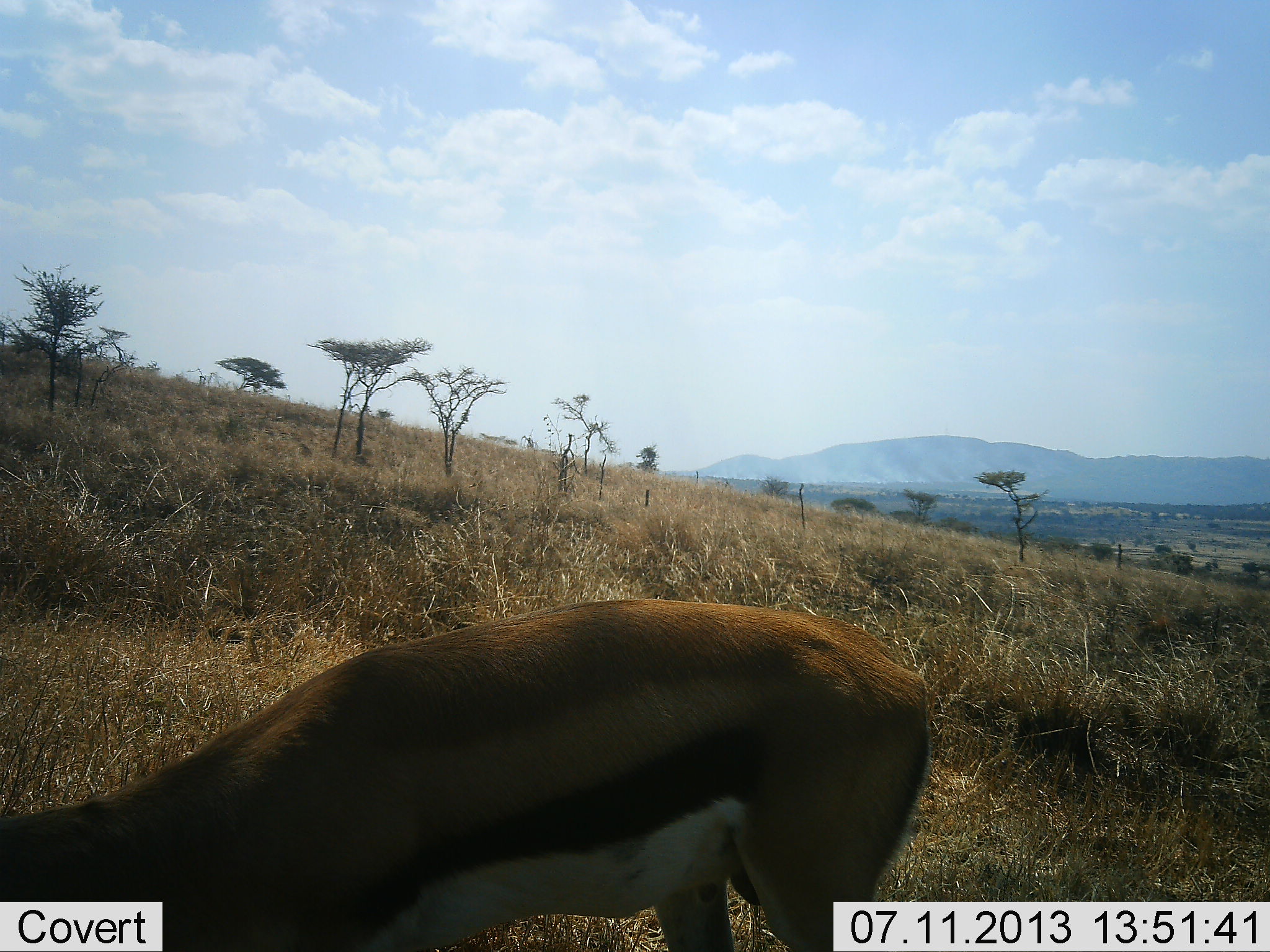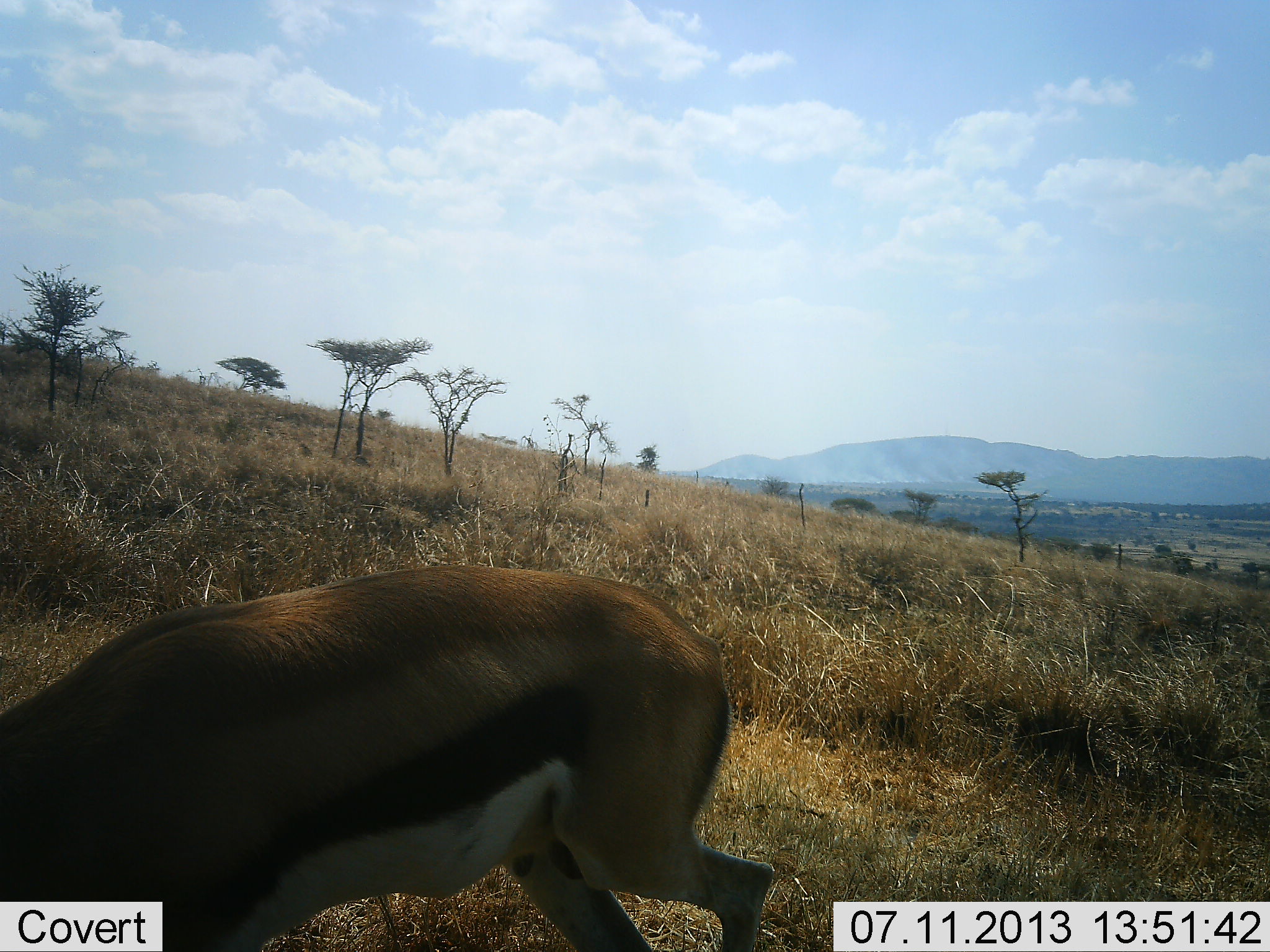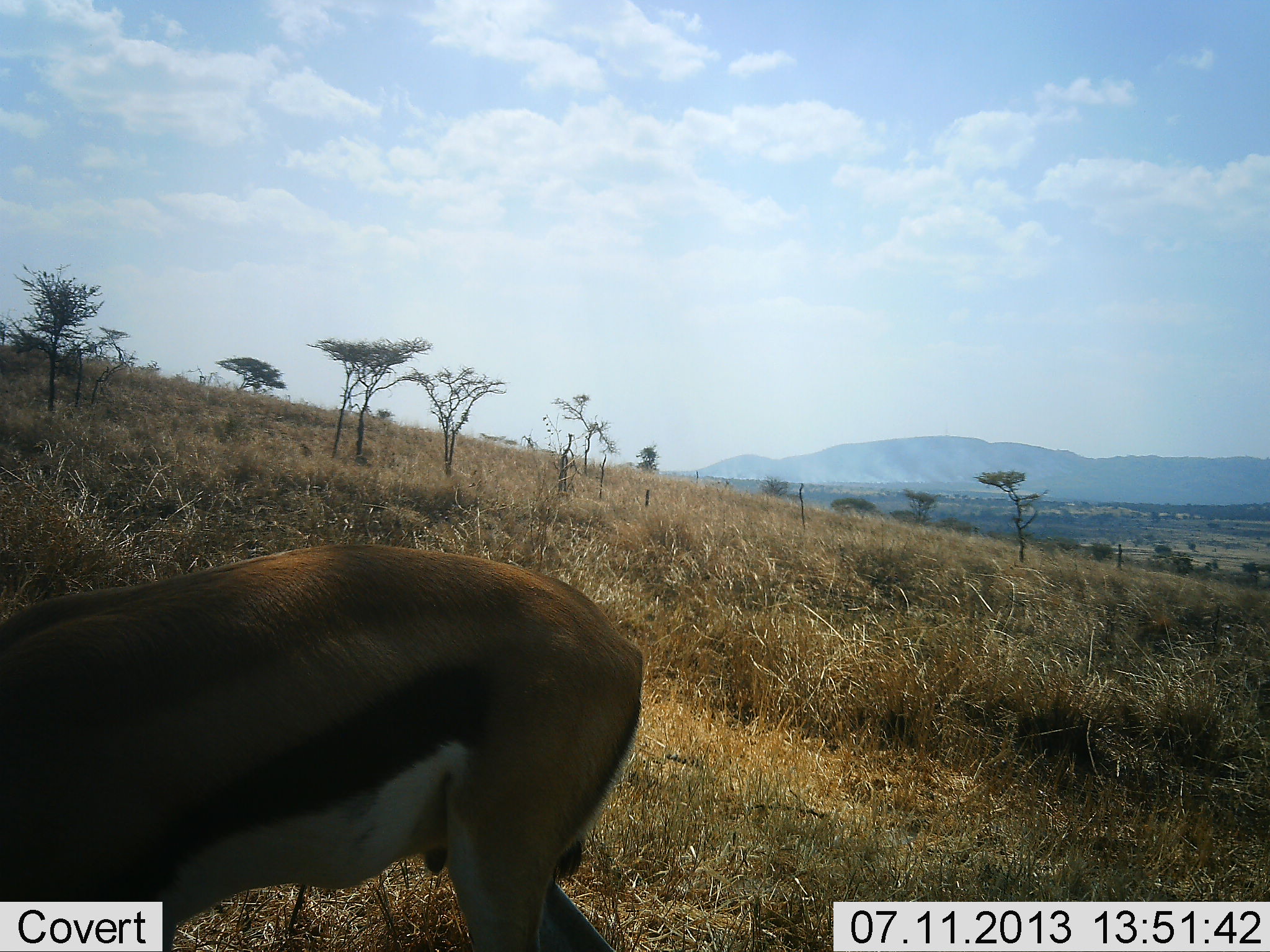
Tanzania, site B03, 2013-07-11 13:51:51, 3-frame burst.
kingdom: Animalia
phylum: Chordata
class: Mammalia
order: Artiodactyla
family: Bovidae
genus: Eudorcas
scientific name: Eudorcas thomsonii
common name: thomson's gazelle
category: gazellethomsons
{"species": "gazellethomsons (thomson's gazelle) (Eudorcas thomsonii)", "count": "1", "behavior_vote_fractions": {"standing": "15%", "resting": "0%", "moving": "48%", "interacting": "0%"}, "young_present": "0%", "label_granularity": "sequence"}